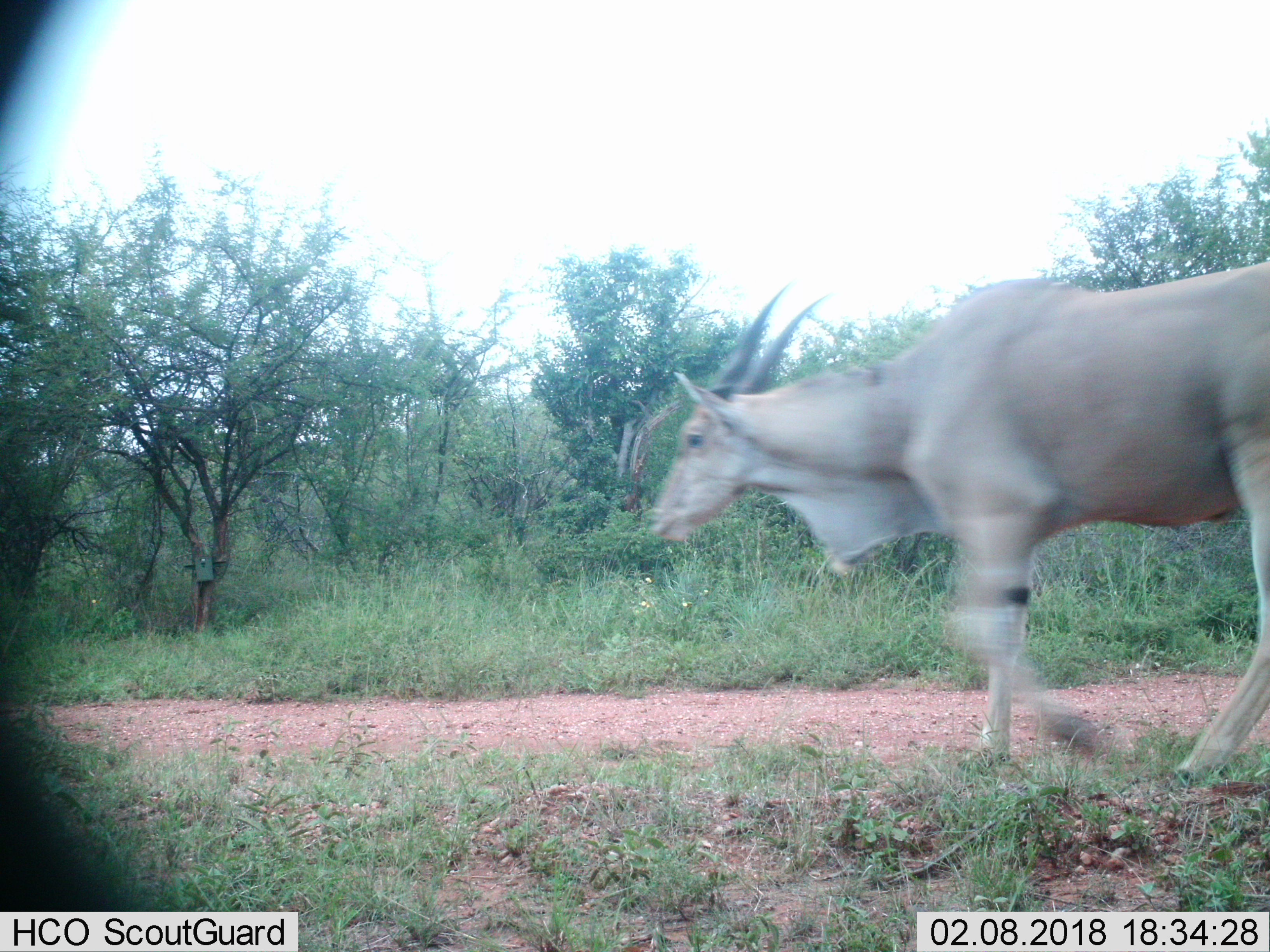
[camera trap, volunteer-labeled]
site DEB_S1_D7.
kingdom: Animalia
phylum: Chordata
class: Mammalia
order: Artiodactyla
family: Bovidae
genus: Tragelaphus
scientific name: Tragelaphus oryx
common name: eland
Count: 1.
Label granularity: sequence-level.